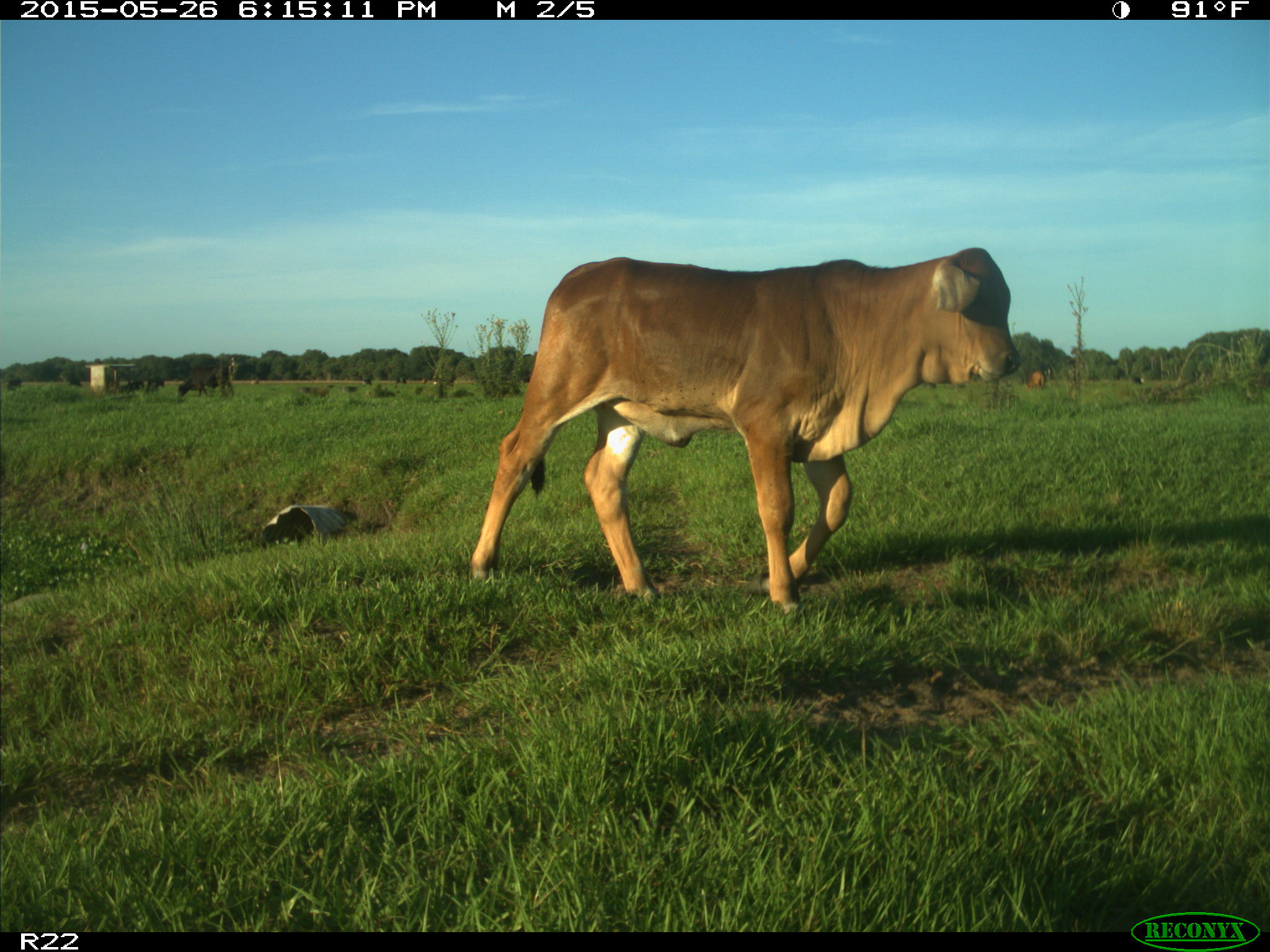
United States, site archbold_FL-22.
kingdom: Animalia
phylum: Chordata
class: Mammalia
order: Artiodactyla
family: Bovidae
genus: Bos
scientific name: Bos taurus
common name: domestic cow